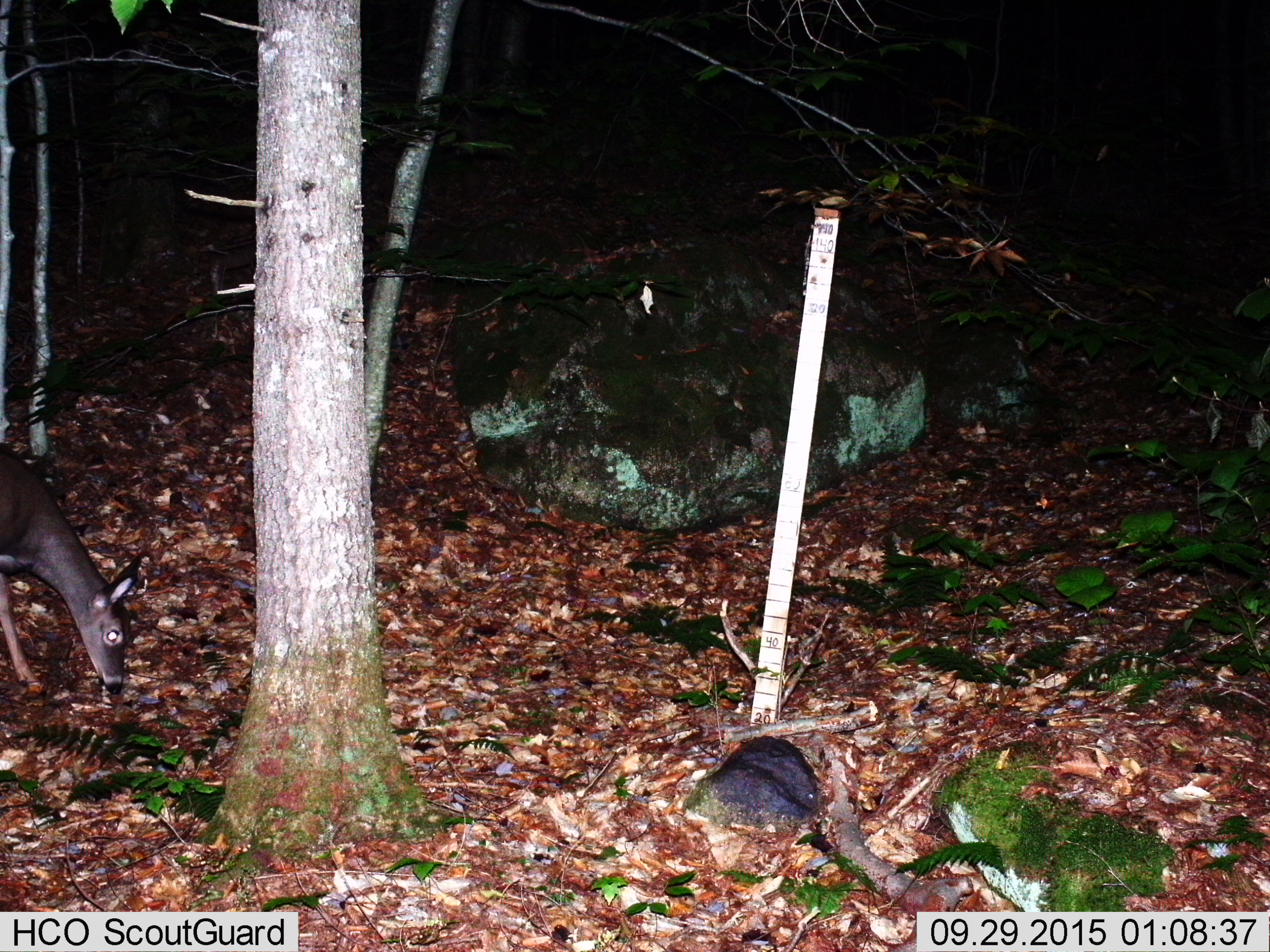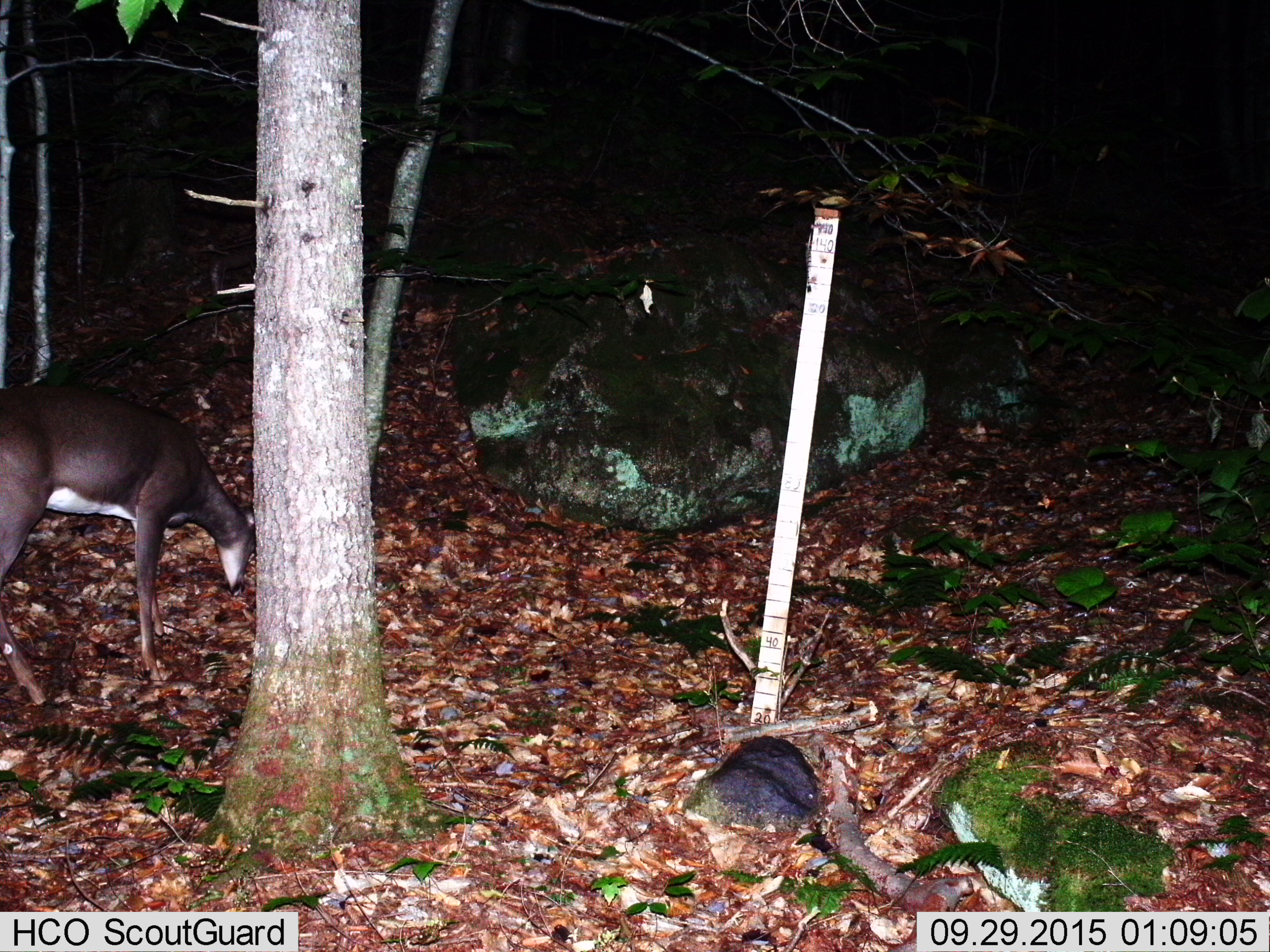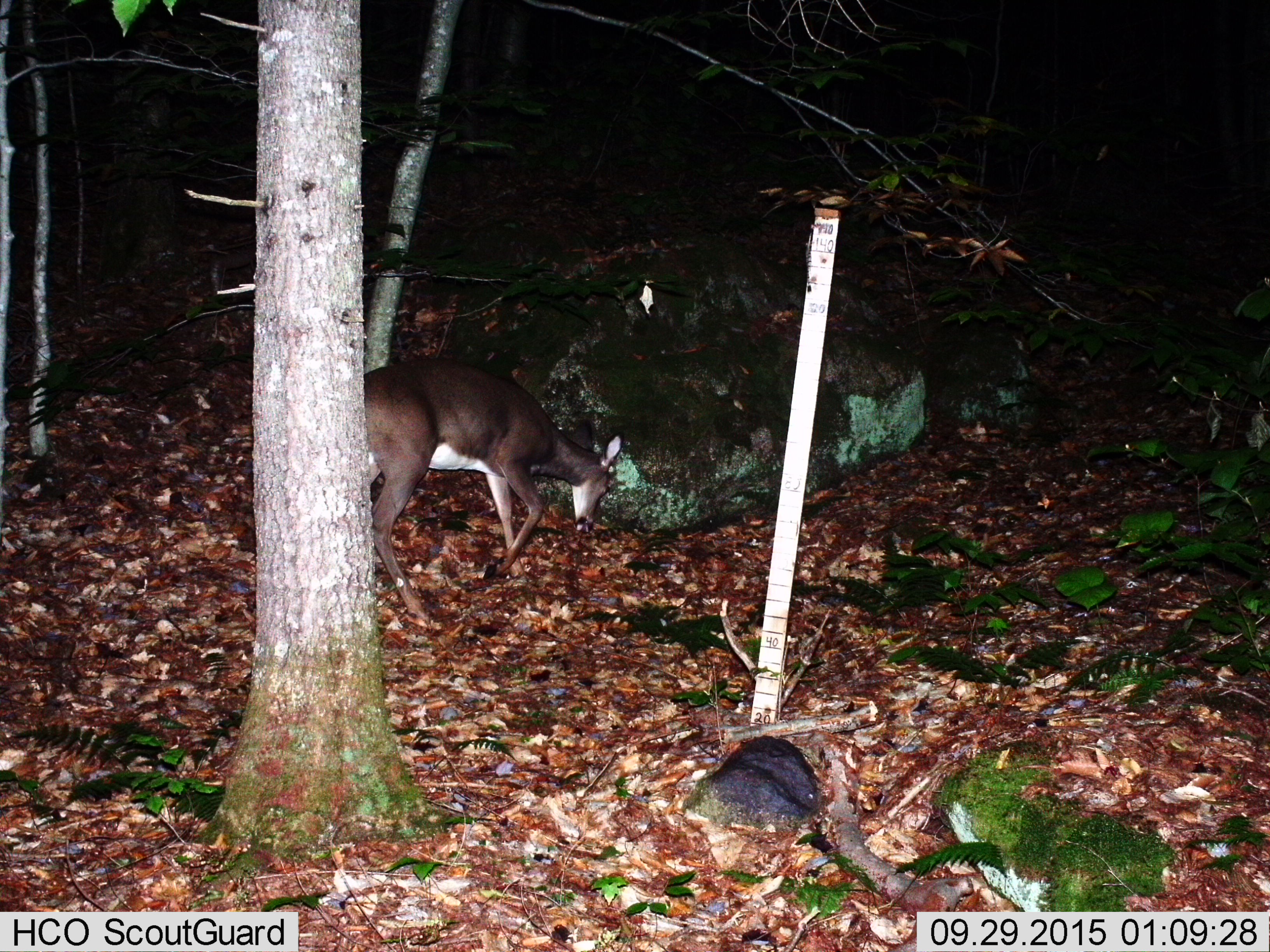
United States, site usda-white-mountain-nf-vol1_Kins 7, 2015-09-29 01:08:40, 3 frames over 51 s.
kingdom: Animalia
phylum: Chordata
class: Mammalia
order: Artiodactyla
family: Cervidae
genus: Odocoileus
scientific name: Odocoileus virginianus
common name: white-tailed deer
White-tailed deer (Odocoileus virginianus).